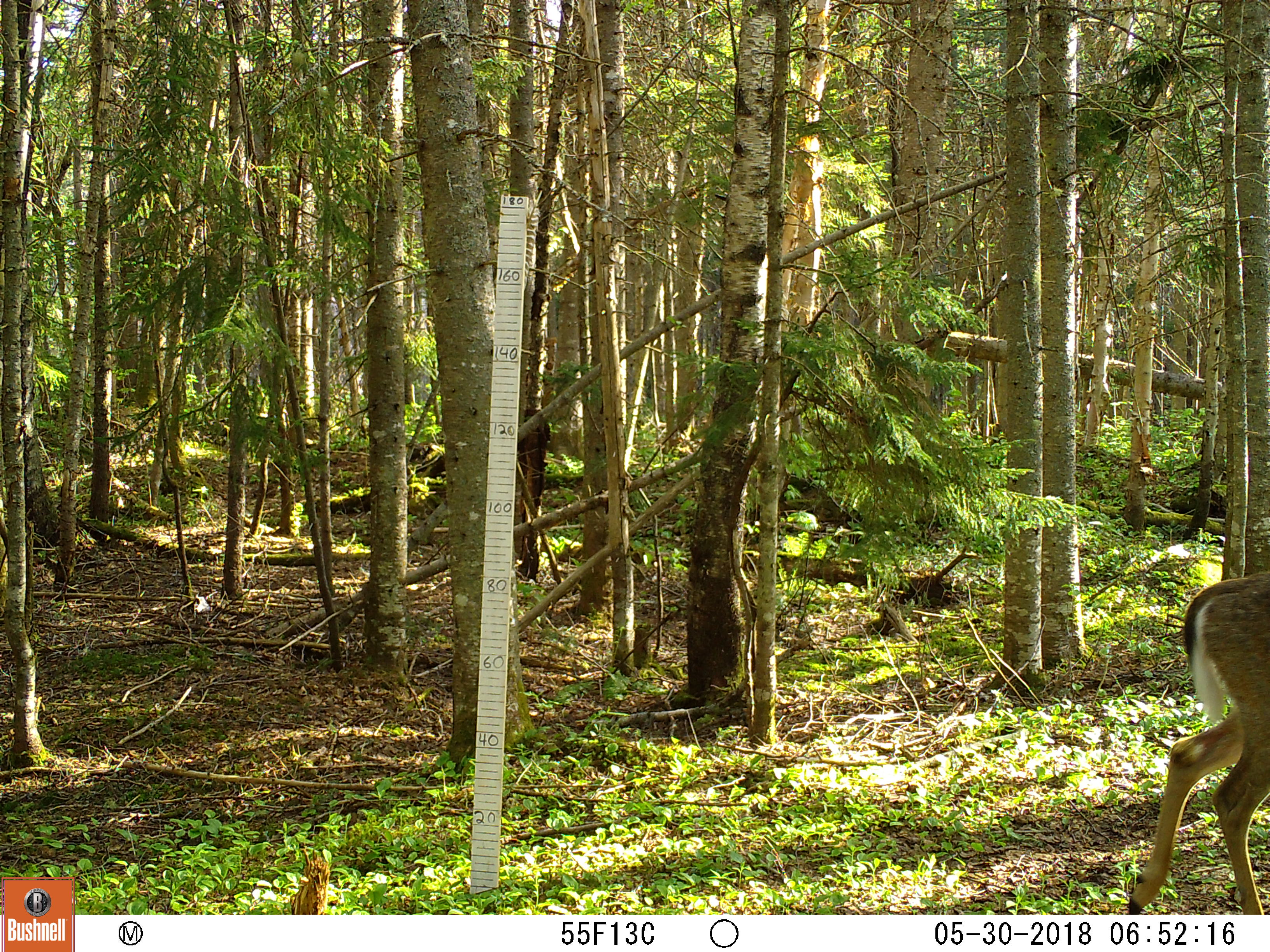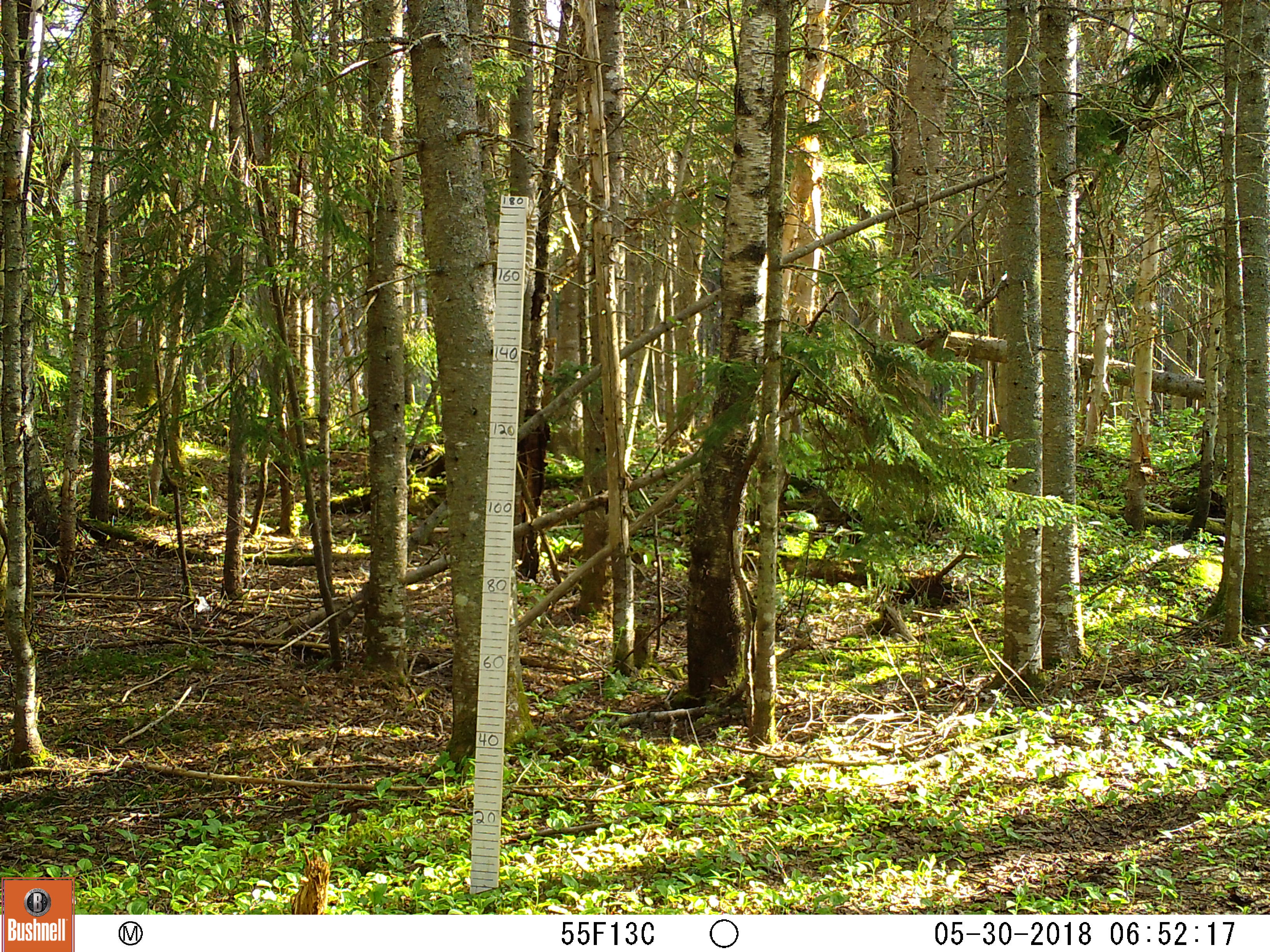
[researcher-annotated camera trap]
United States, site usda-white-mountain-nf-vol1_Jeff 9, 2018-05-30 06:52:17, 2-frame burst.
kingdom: Animalia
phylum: Chordata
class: Mammalia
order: Artiodactyla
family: Cervidae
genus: Odocoileus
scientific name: Odocoileus virginianus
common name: white-tailed deer